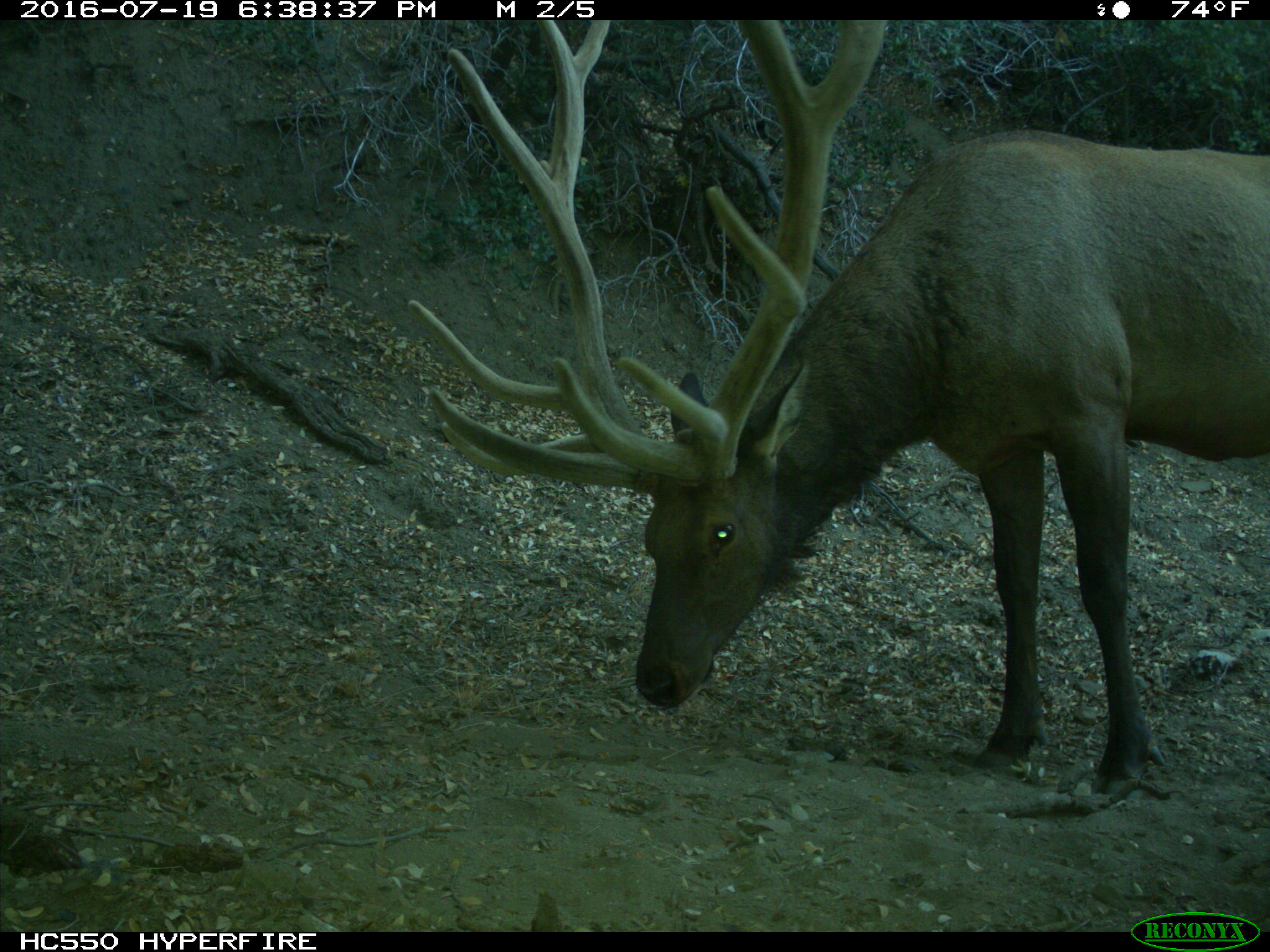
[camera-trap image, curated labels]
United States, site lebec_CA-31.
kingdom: Animalia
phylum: Chordata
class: Mammalia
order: Artiodactyla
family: Cervidae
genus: Cervus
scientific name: Cervus canadensis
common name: elk